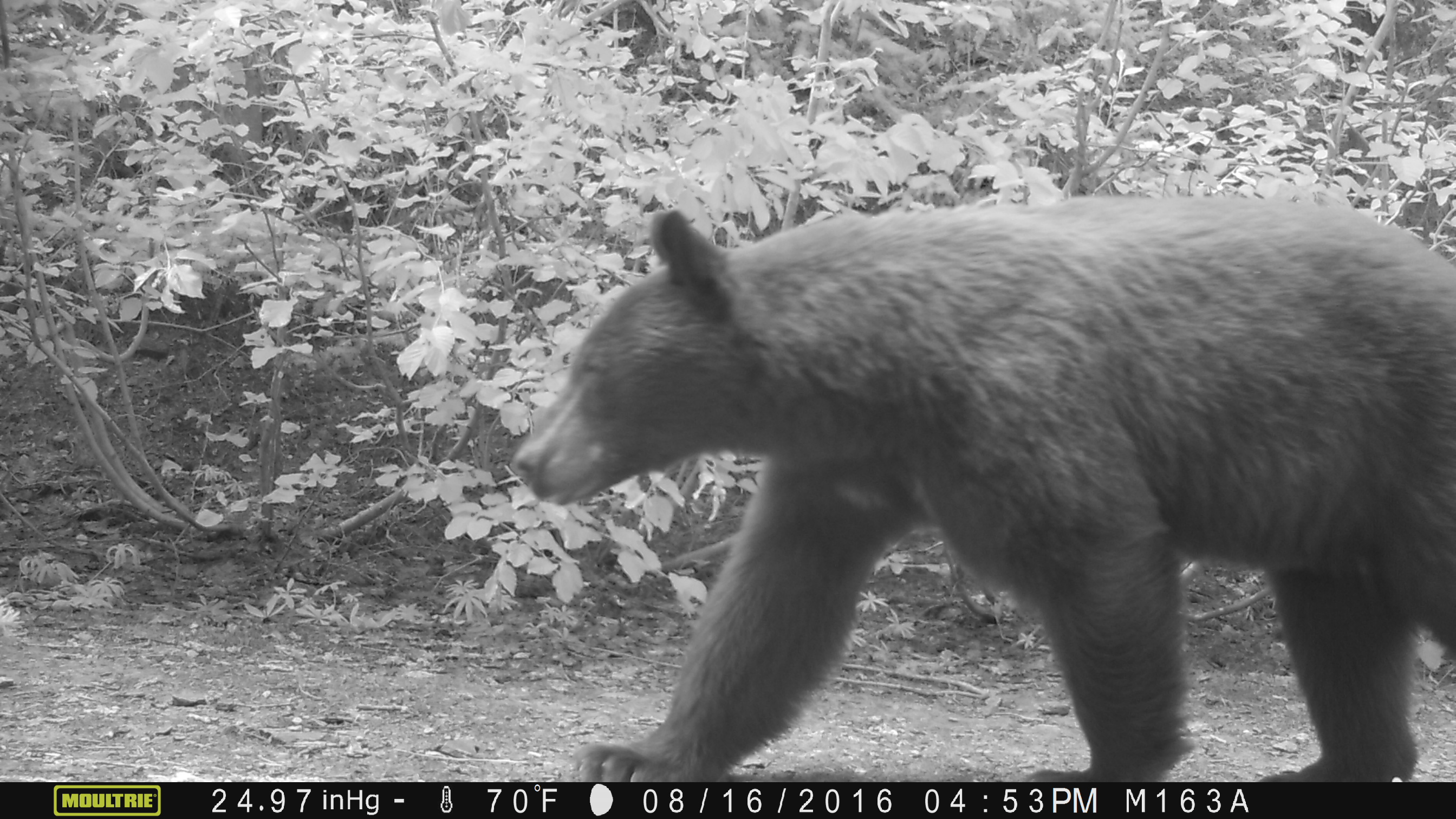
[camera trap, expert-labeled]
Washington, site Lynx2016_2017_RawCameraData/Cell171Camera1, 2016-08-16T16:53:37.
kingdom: Animalia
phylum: Chordata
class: Mammalia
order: Carnivora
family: Ursidae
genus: Ursus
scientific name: Ursus americanus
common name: american black bear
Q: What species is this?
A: Ursus americanus (american black bear).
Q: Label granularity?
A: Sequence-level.